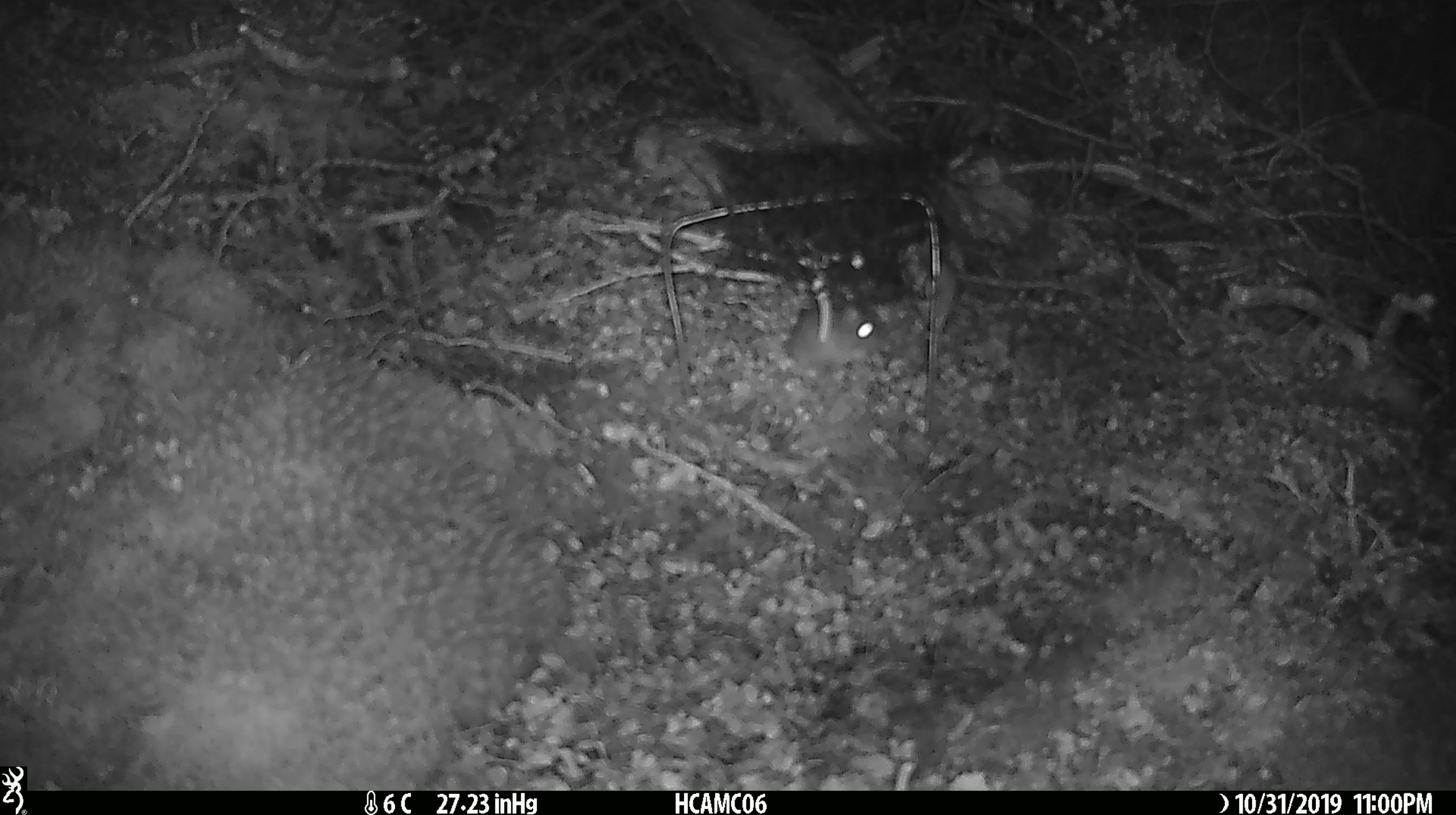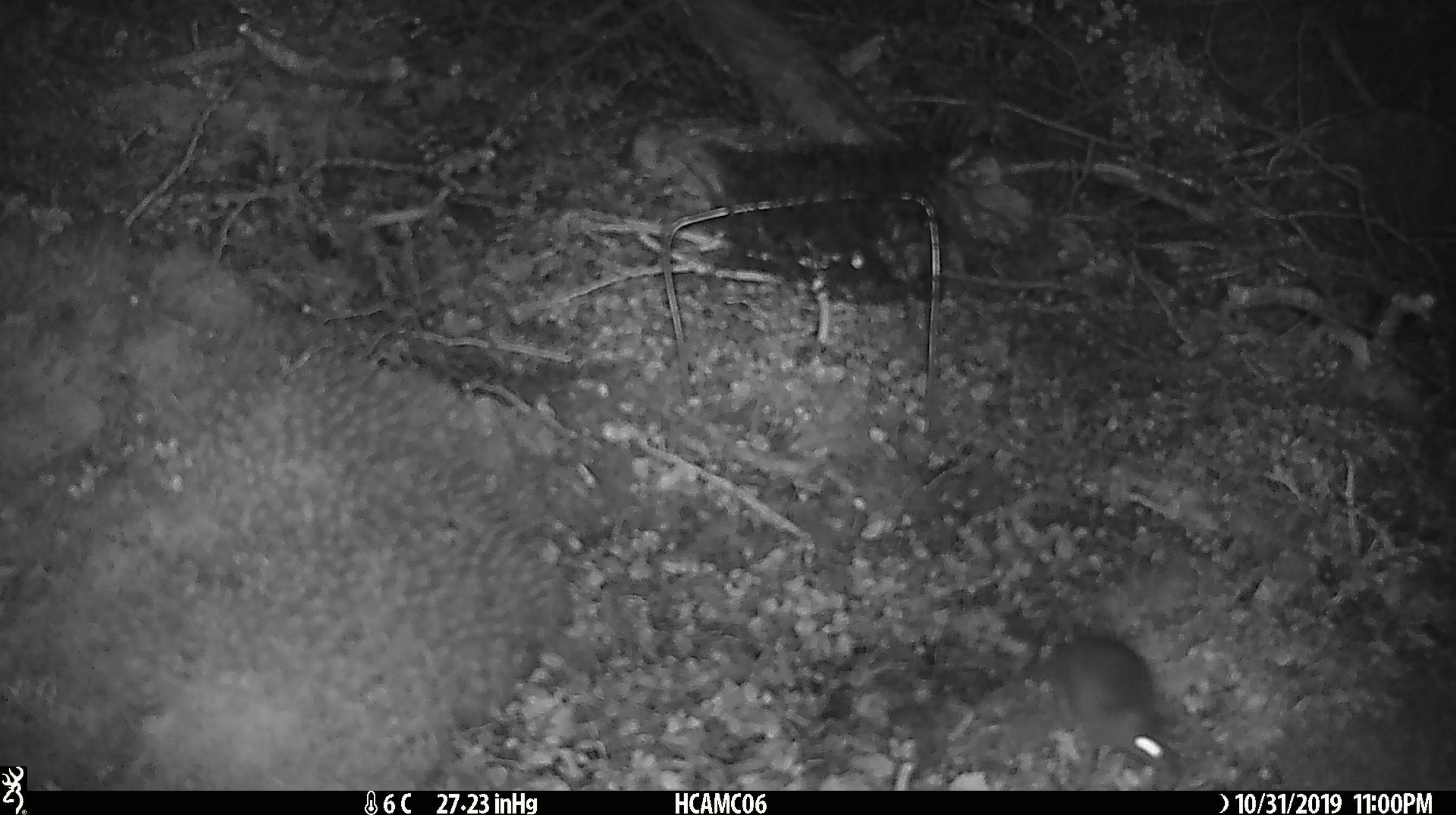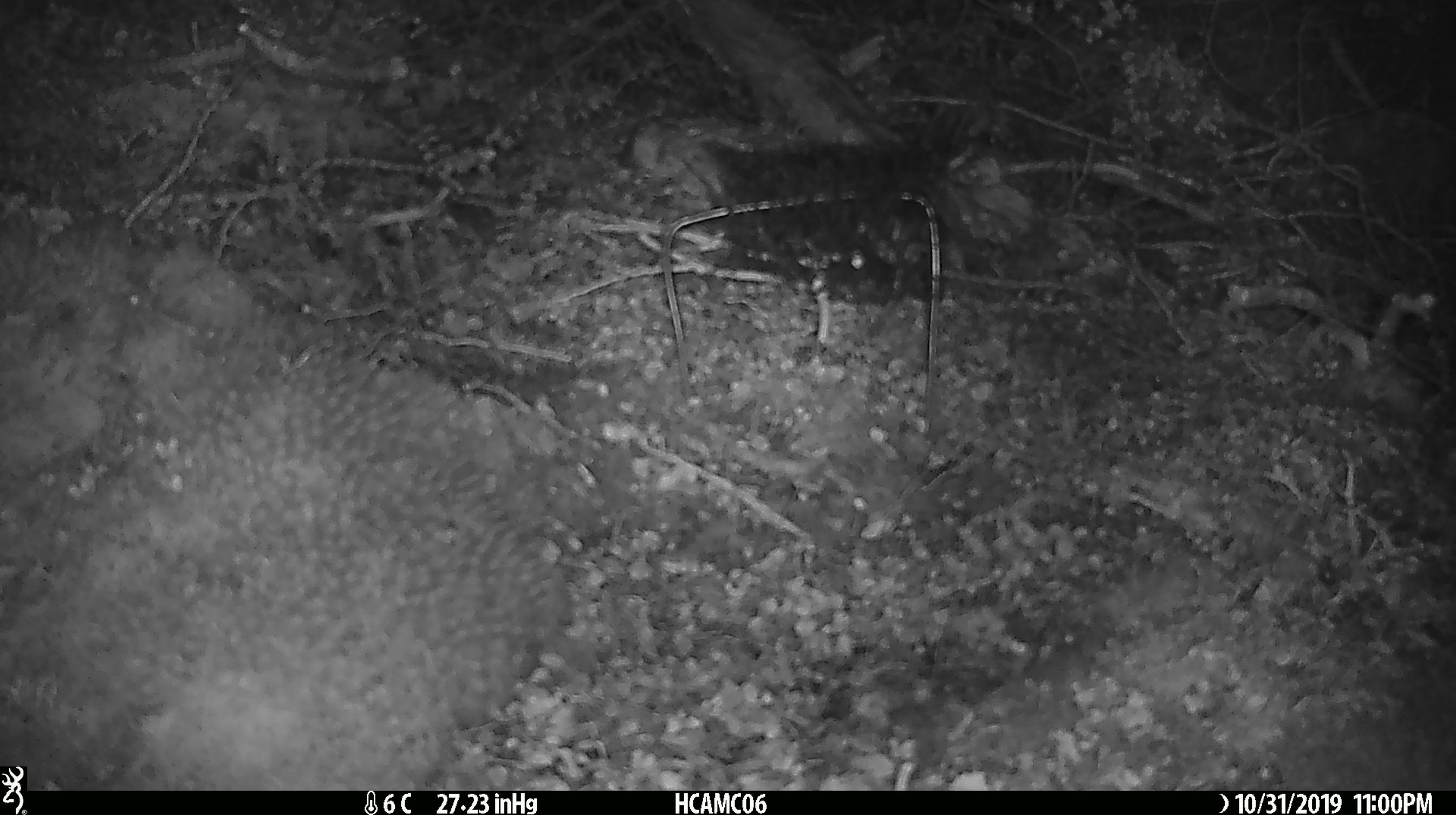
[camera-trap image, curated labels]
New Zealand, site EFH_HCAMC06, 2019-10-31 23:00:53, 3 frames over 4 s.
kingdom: Animalia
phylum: Chordata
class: Mammalia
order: Rodentia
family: Muridae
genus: Mus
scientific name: Mus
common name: mouse